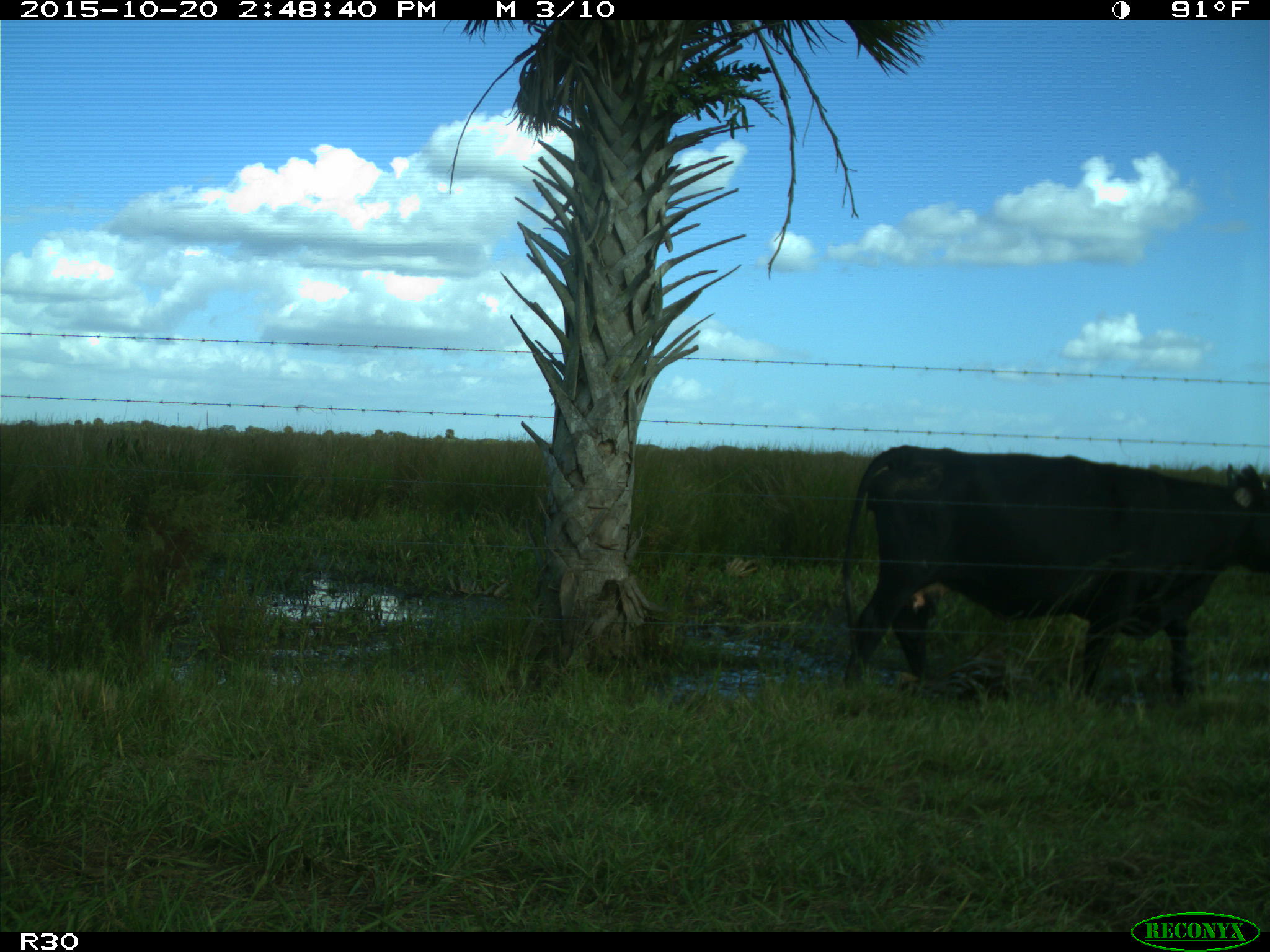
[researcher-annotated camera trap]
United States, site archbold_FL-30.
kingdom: Animalia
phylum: Chordata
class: Mammalia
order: Artiodactyla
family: Bovidae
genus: Bos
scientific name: Bos taurus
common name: domestic cow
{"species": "Bos taurus (domestic cow)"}